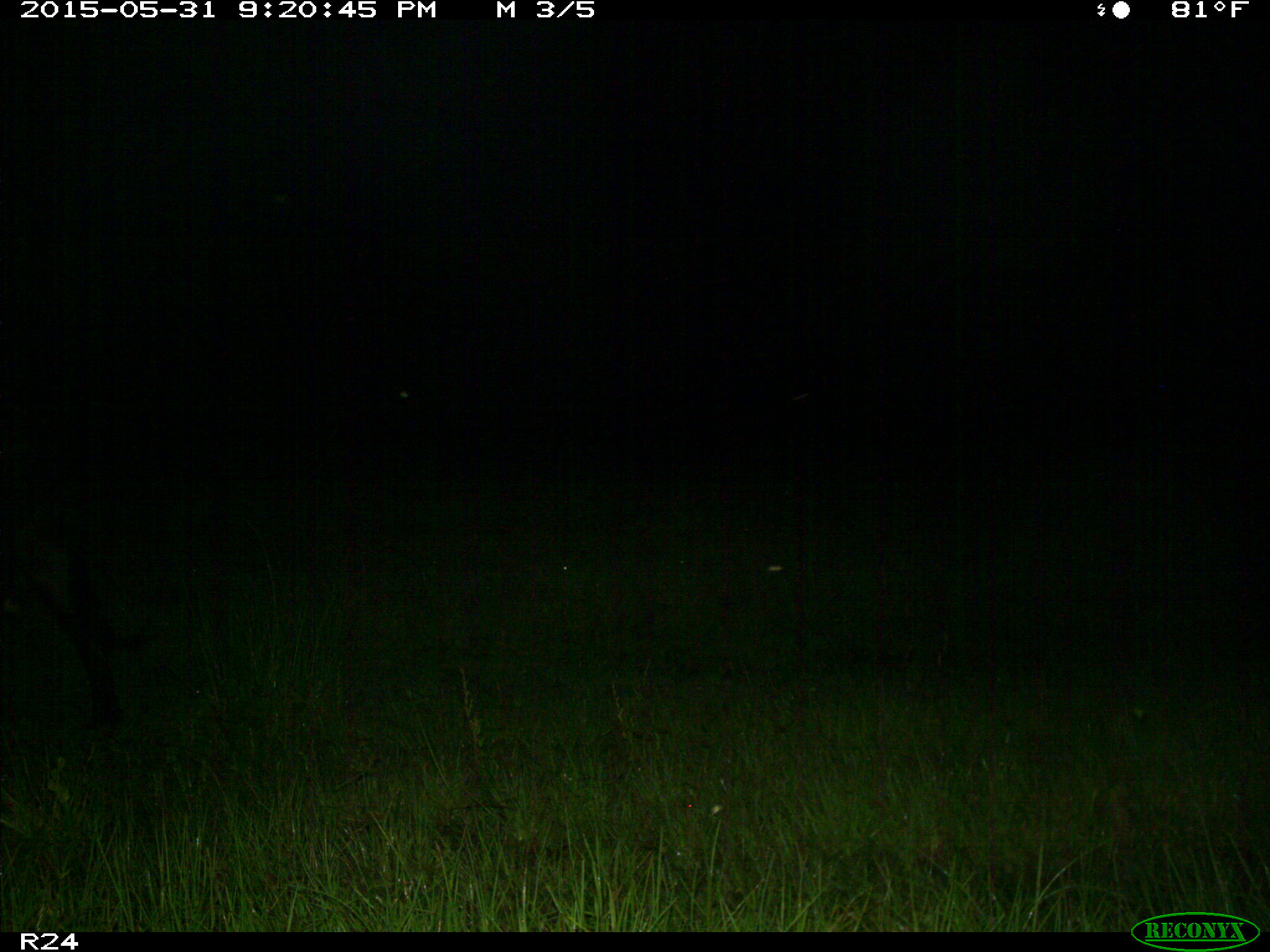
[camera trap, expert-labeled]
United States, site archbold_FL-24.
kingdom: Animalia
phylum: Chordata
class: Mammalia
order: Artiodactyla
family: Bovidae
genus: Bos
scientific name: Bos taurus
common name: domestic cow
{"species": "Bos taurus (domestic cow)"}